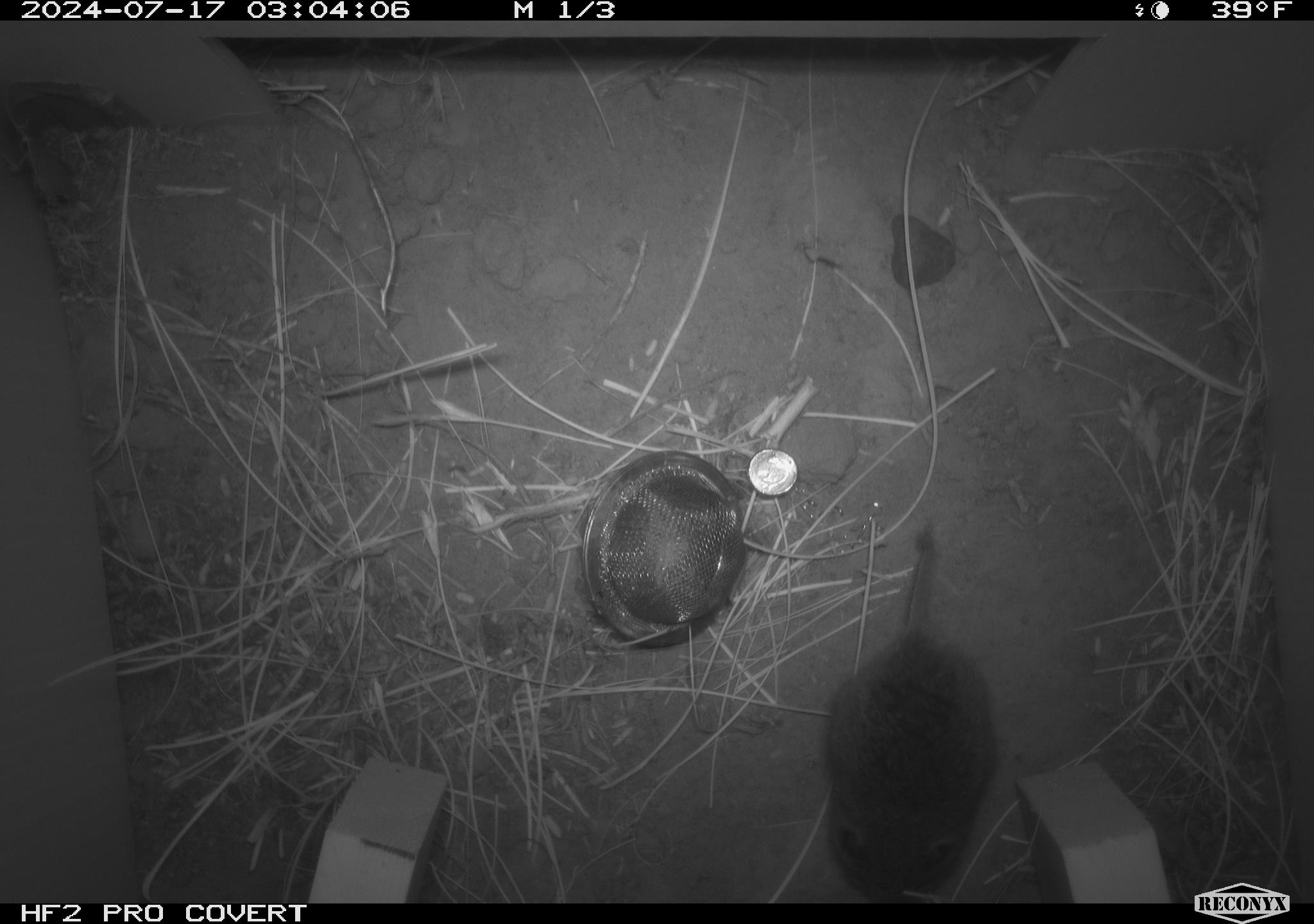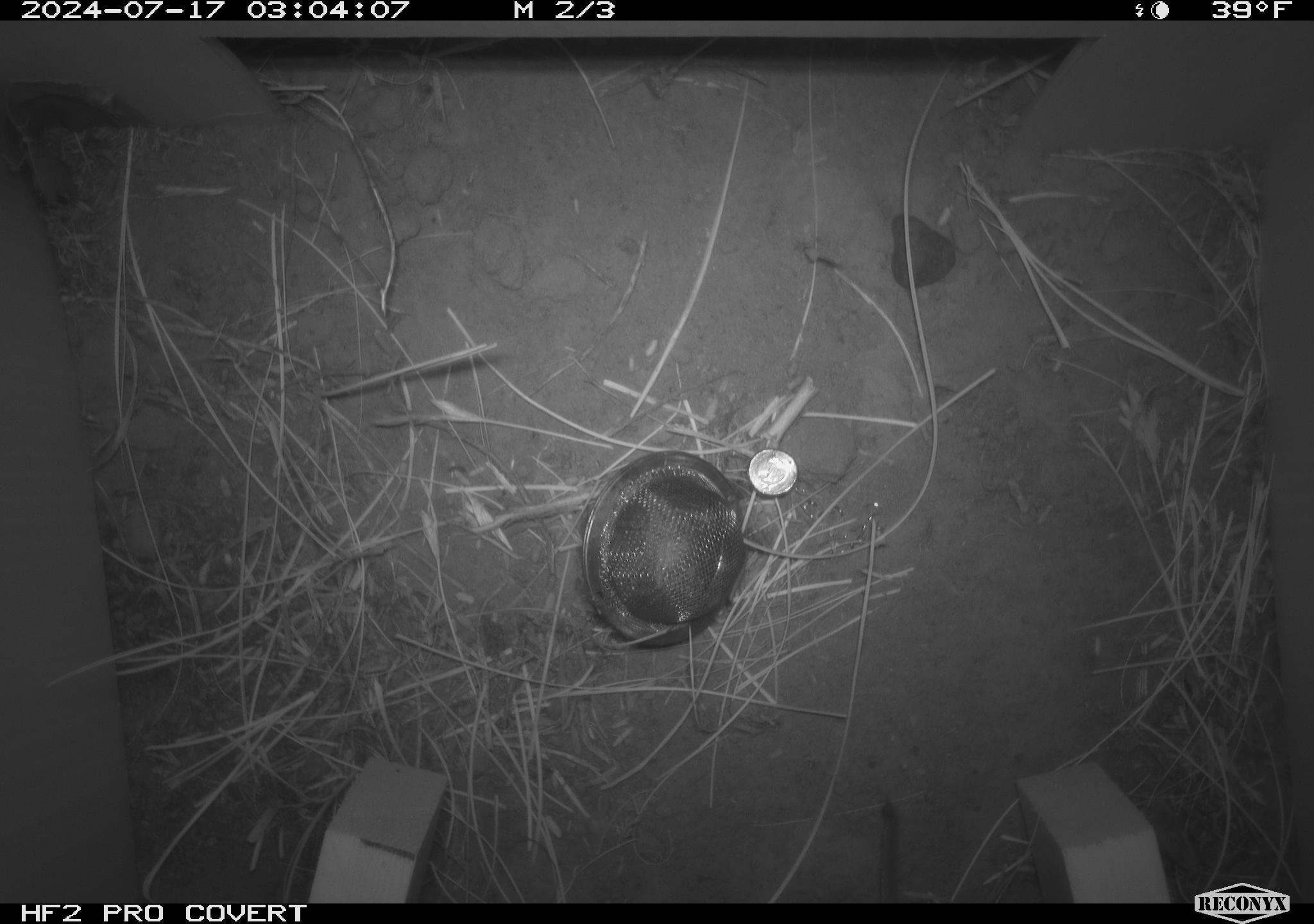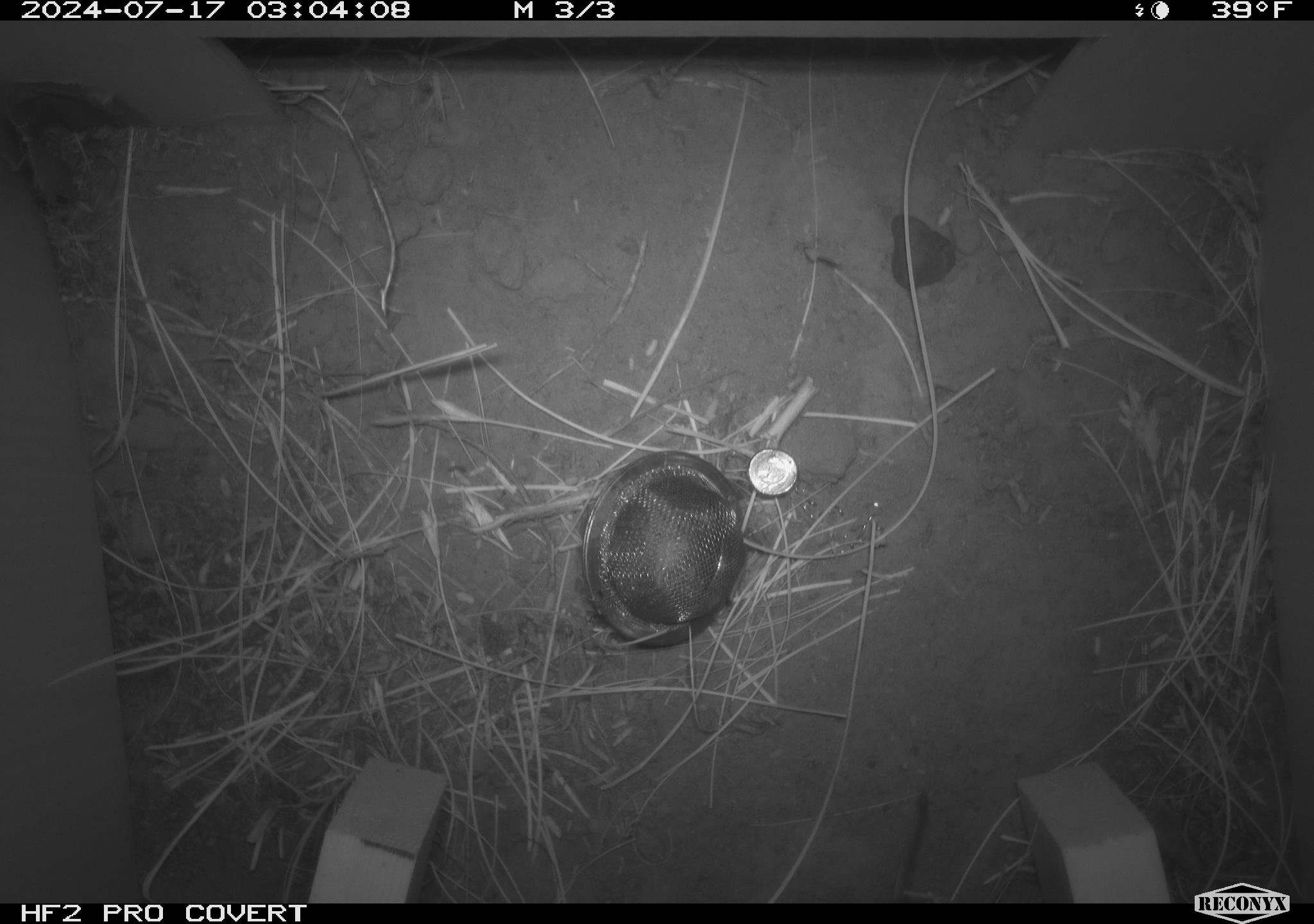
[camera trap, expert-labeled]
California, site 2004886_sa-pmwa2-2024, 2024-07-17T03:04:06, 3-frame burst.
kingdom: Animalia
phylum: Chordata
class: Mammalia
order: Rodentia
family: Cricetidae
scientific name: Arvicolinae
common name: voles, lemmings, and muskrats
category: arvicolinae subfamily